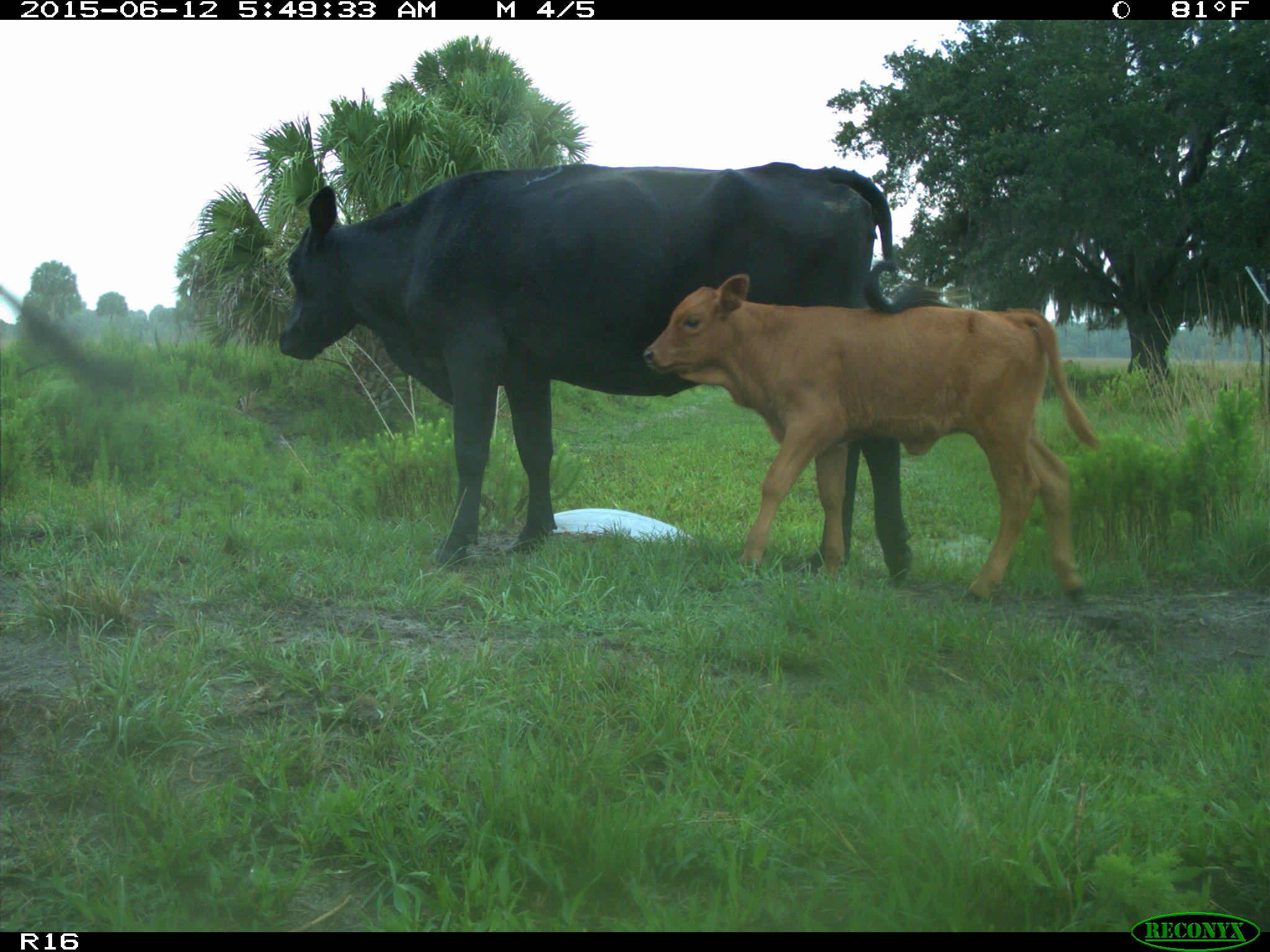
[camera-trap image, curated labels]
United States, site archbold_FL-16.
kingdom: Animalia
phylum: Chordata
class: Mammalia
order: Artiodactyla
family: Bovidae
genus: Bos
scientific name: Bos taurus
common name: domestic cow